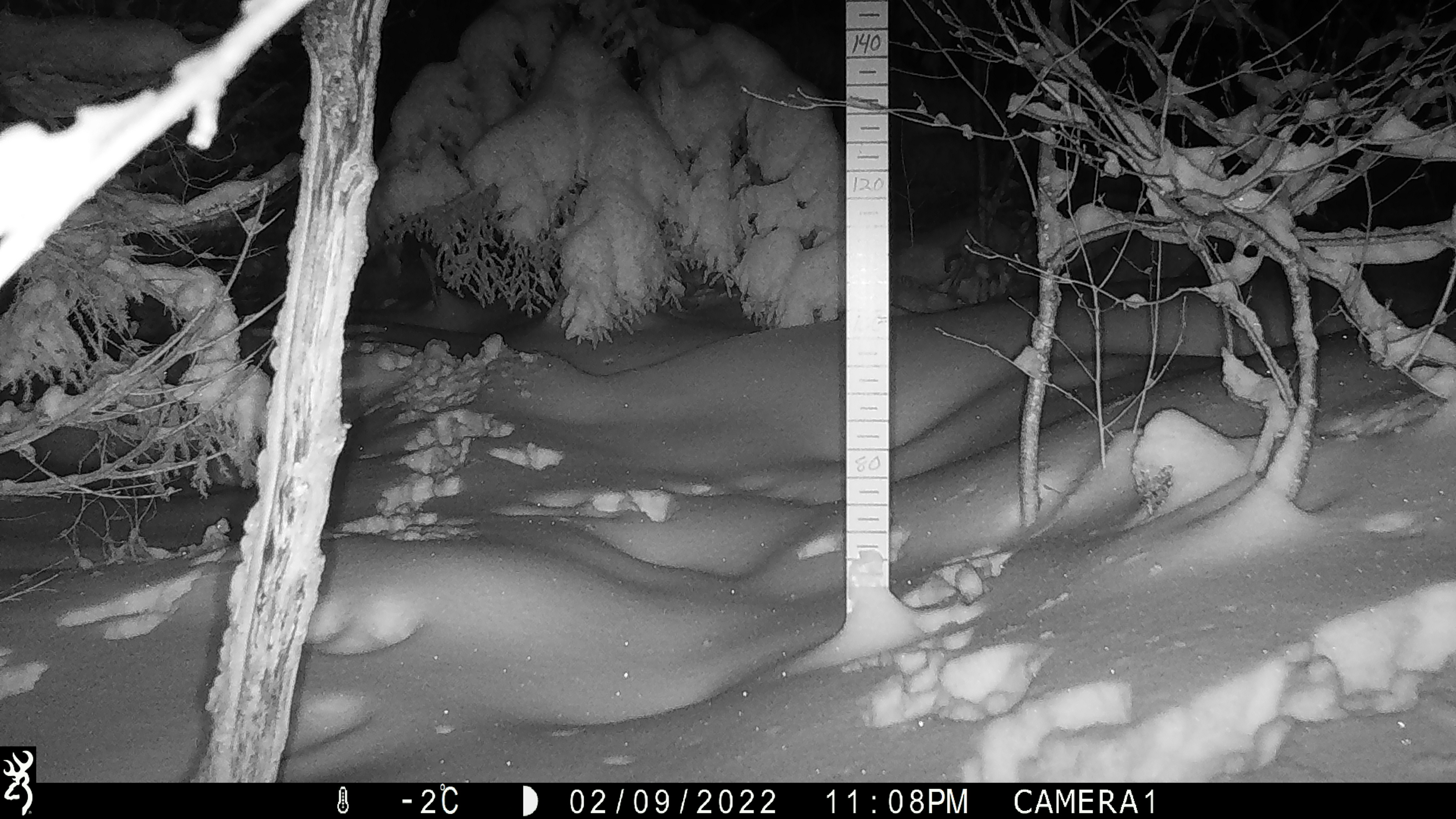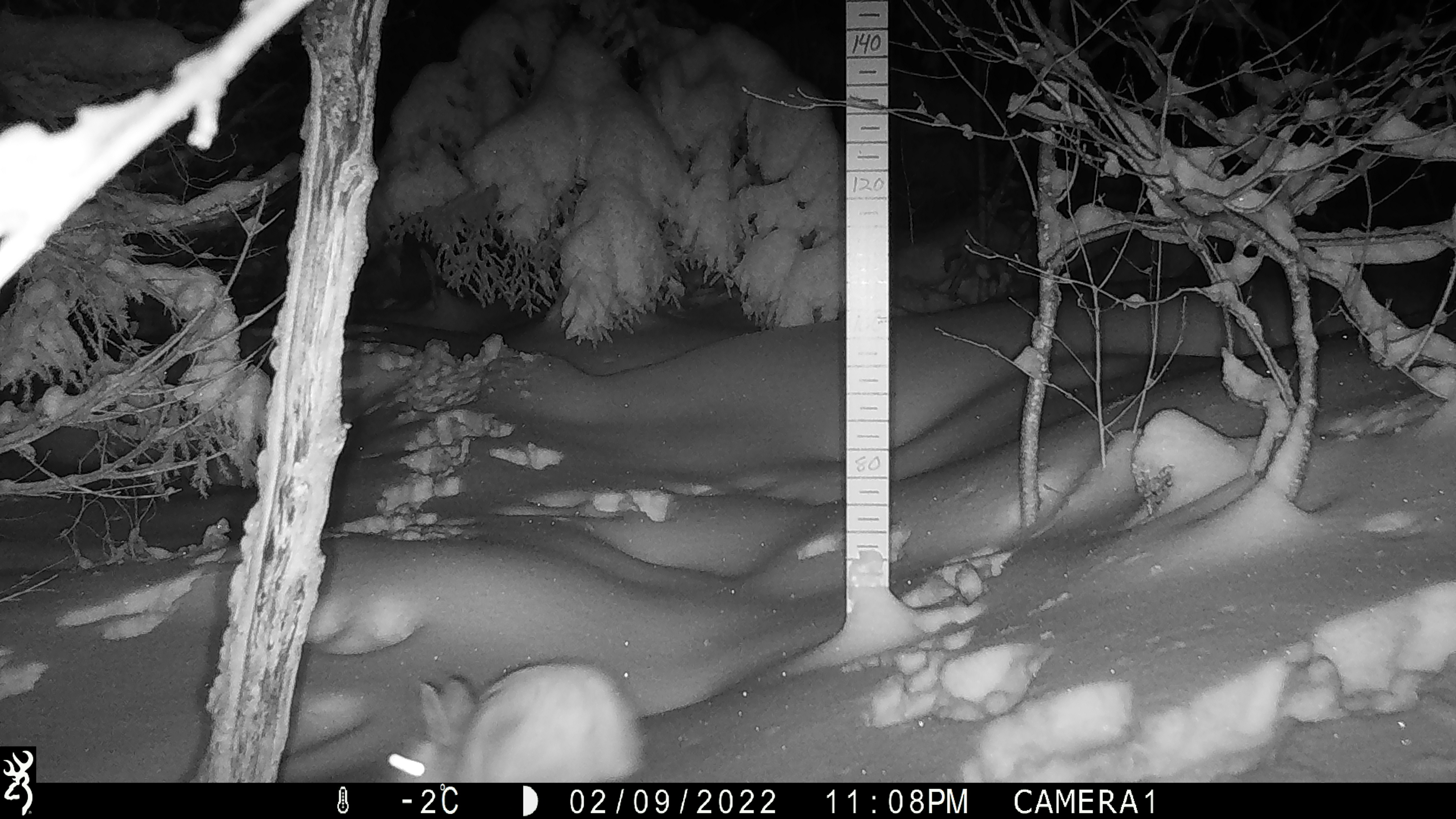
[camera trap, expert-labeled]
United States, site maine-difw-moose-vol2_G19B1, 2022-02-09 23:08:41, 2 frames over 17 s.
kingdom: Animalia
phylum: Chordata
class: Mammalia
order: Lagomorpha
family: Leporidae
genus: Lepus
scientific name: Lepus americanus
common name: snowshoe hare